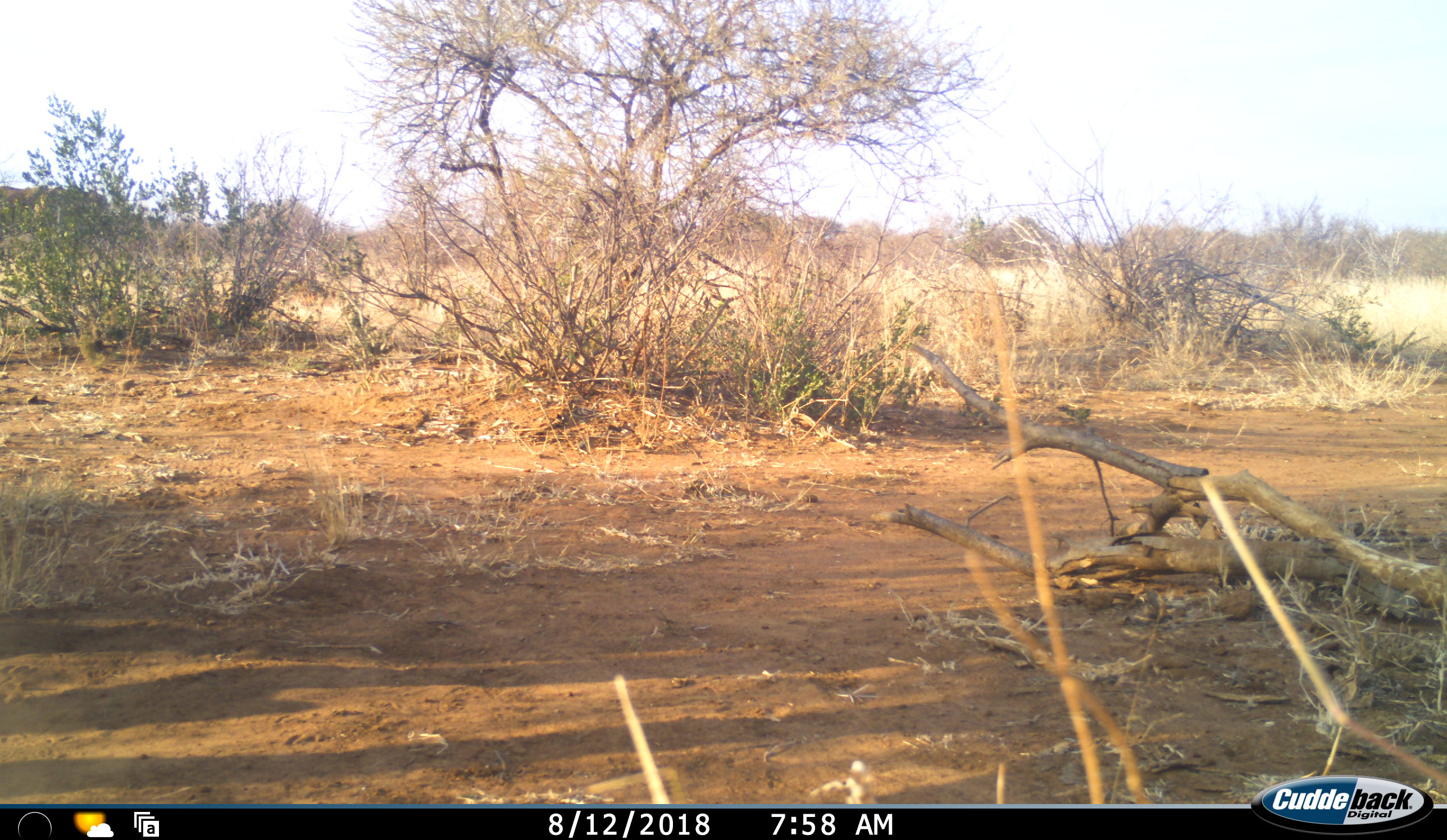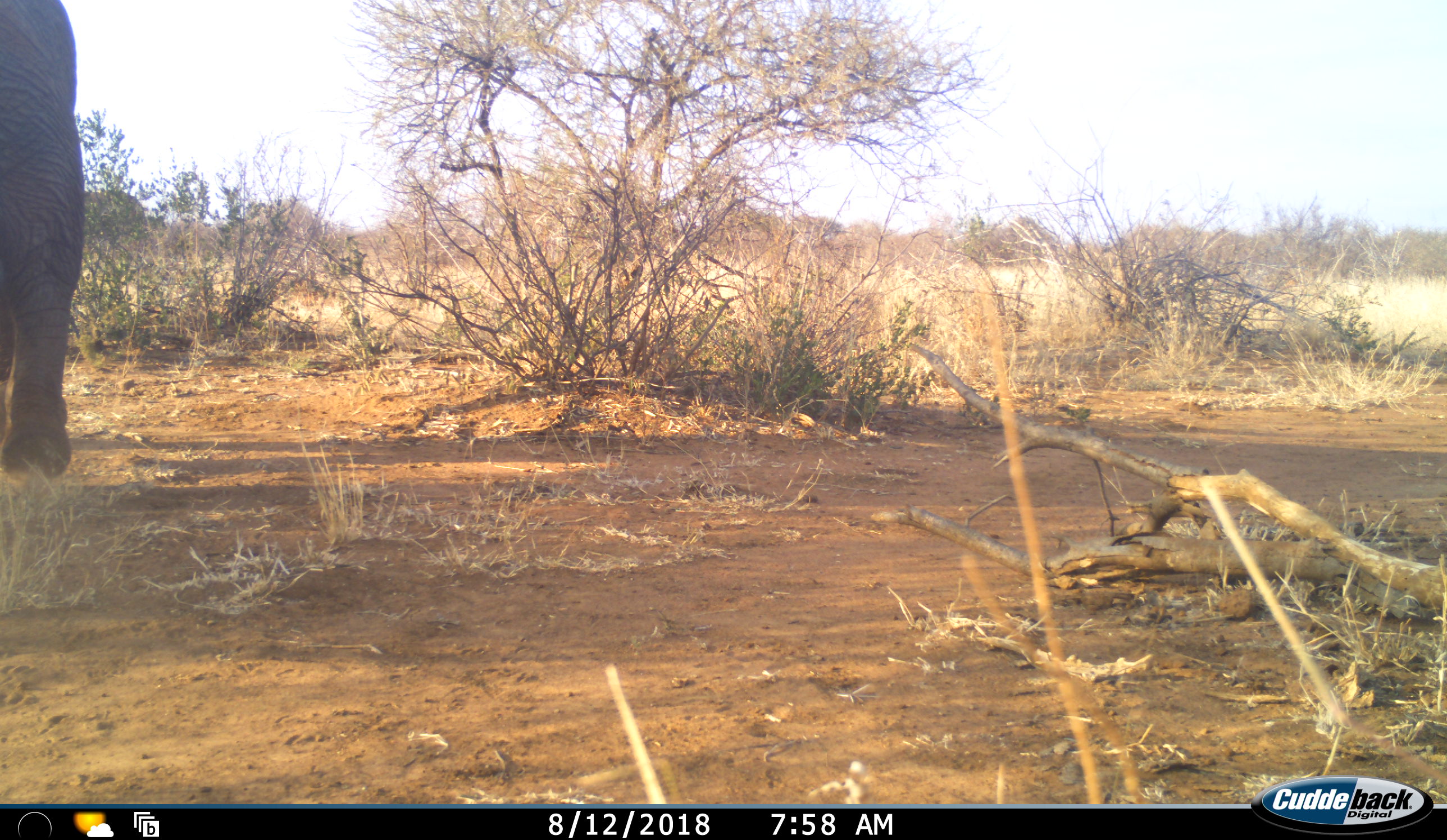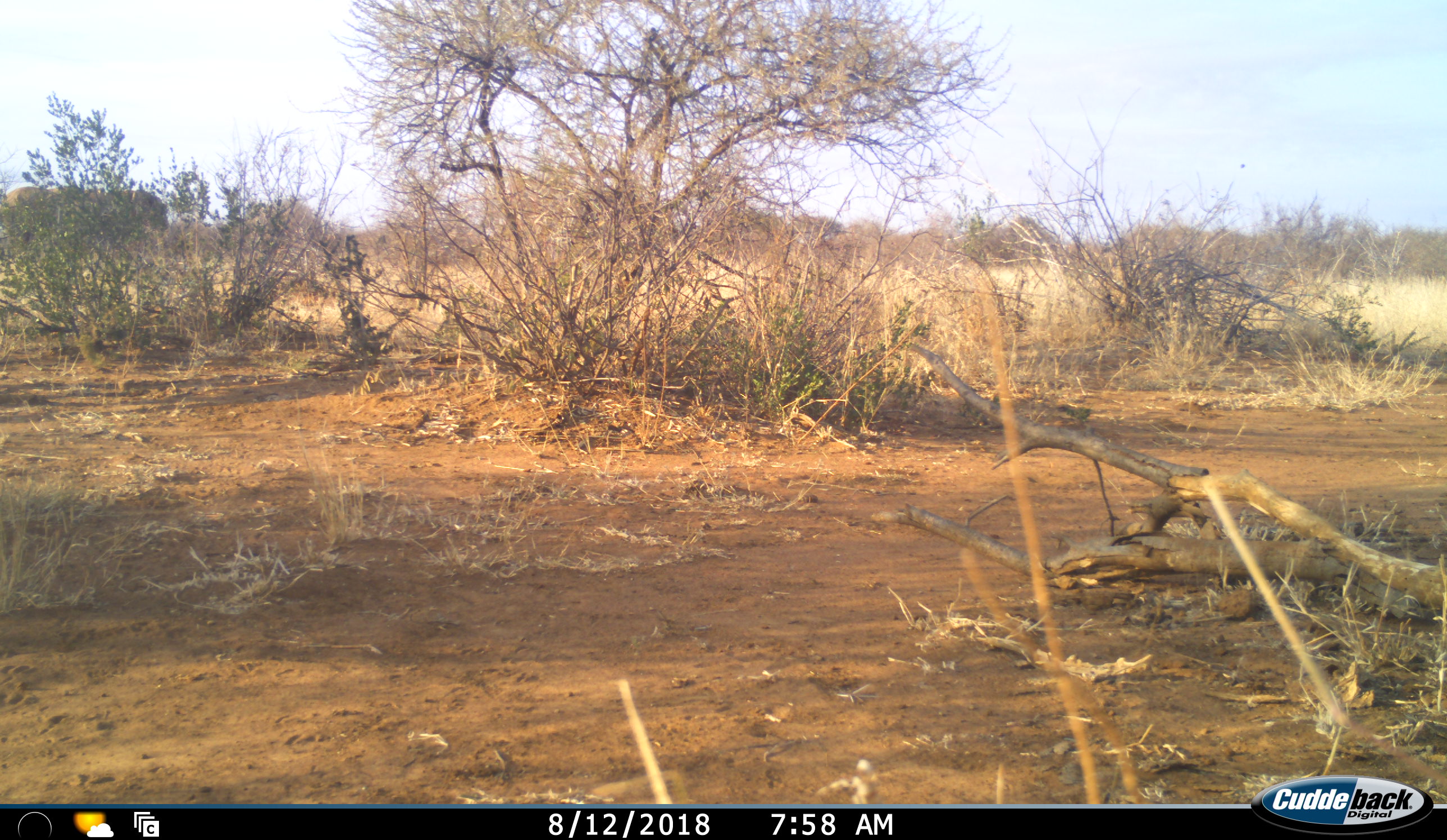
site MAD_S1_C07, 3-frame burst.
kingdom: Animalia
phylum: Chordata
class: Mammalia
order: Proboscidea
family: Elephantidae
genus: Loxodonta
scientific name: Loxodonta africana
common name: african bush elephant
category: elephant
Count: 1.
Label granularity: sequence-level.